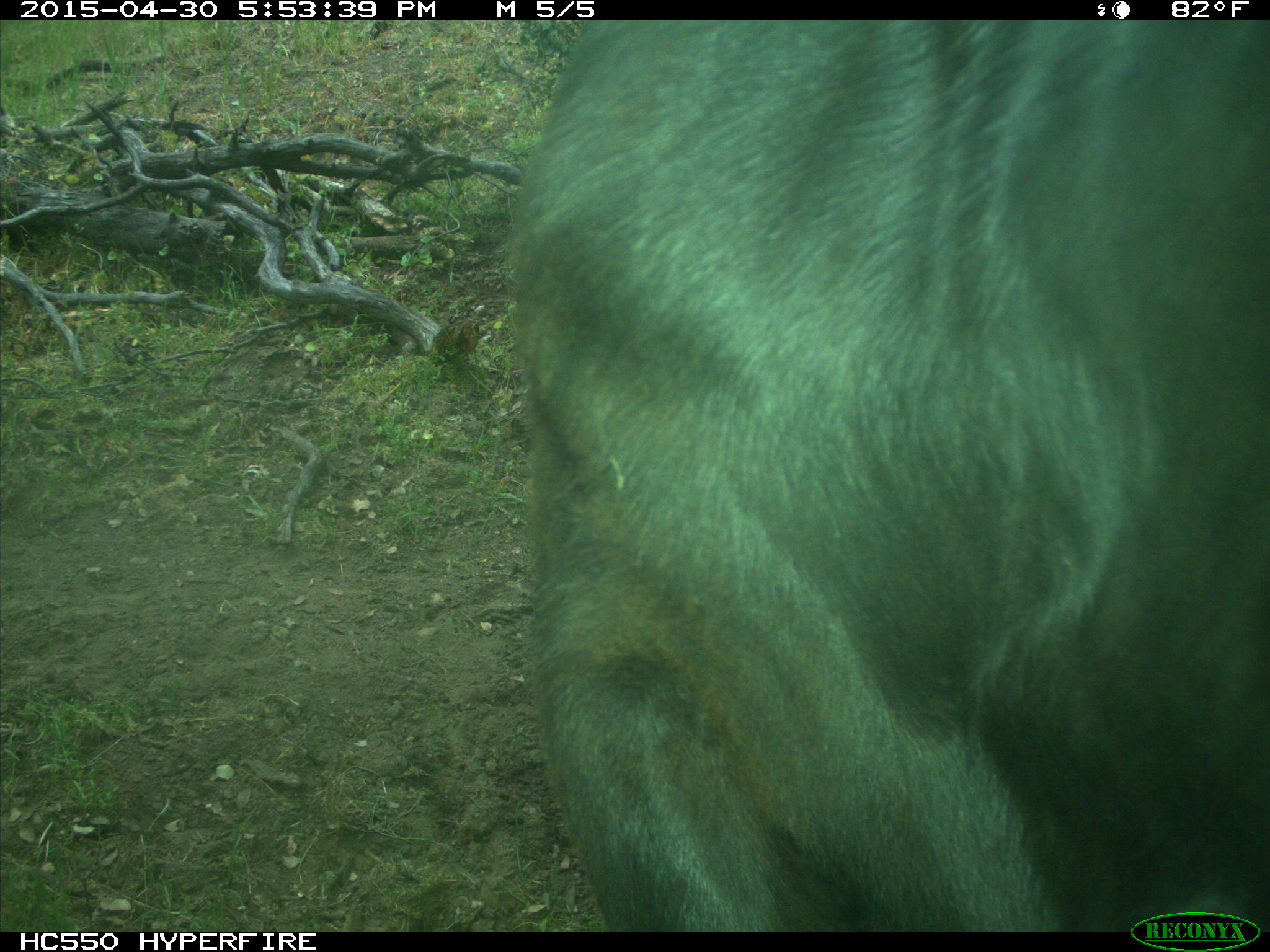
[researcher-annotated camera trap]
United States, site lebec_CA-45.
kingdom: Animalia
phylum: Chordata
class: Mammalia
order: Artiodactyla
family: Bovidae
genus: Bos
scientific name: Bos taurus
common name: domestic cow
Bos taurus (domestic cow).